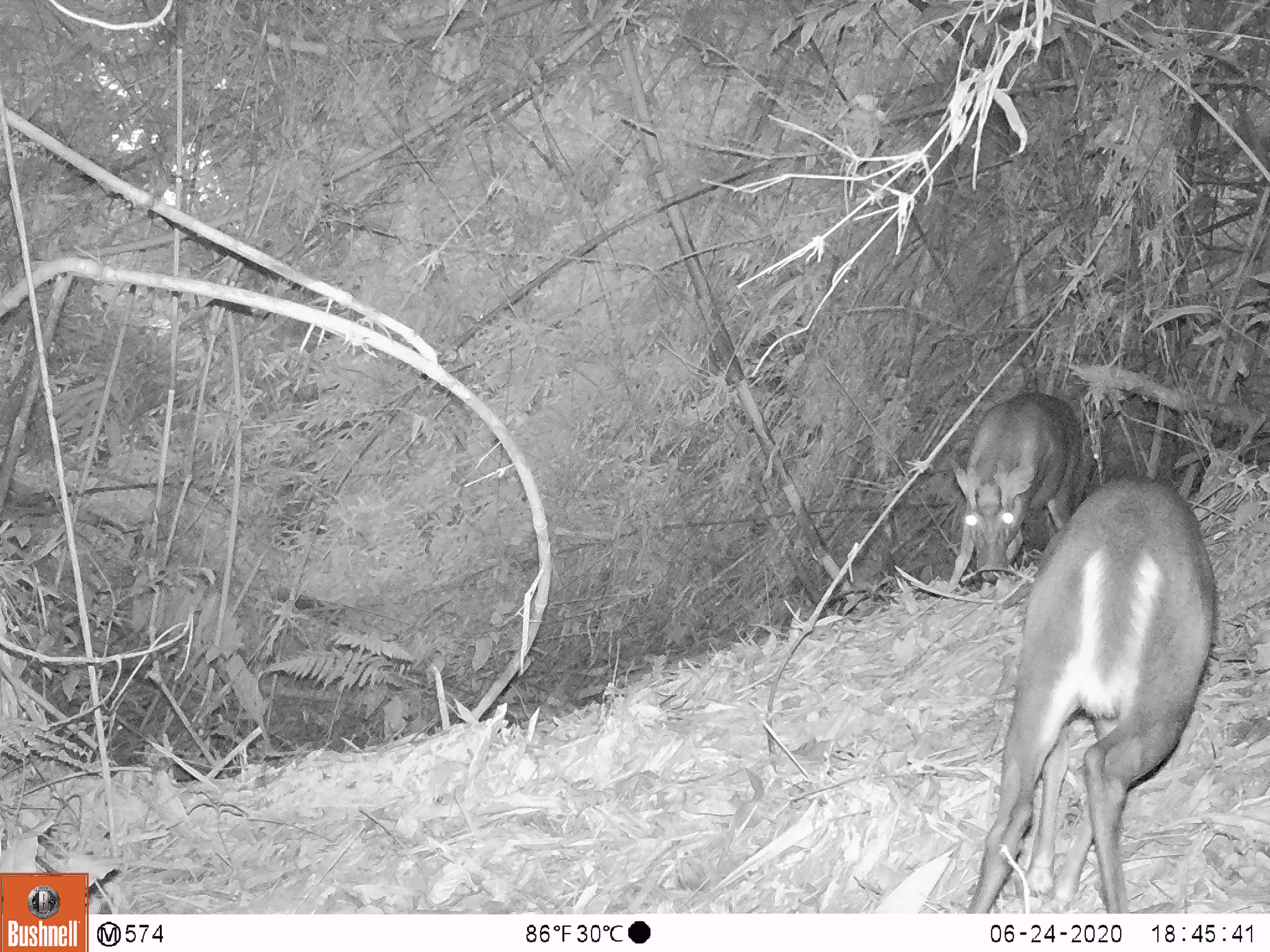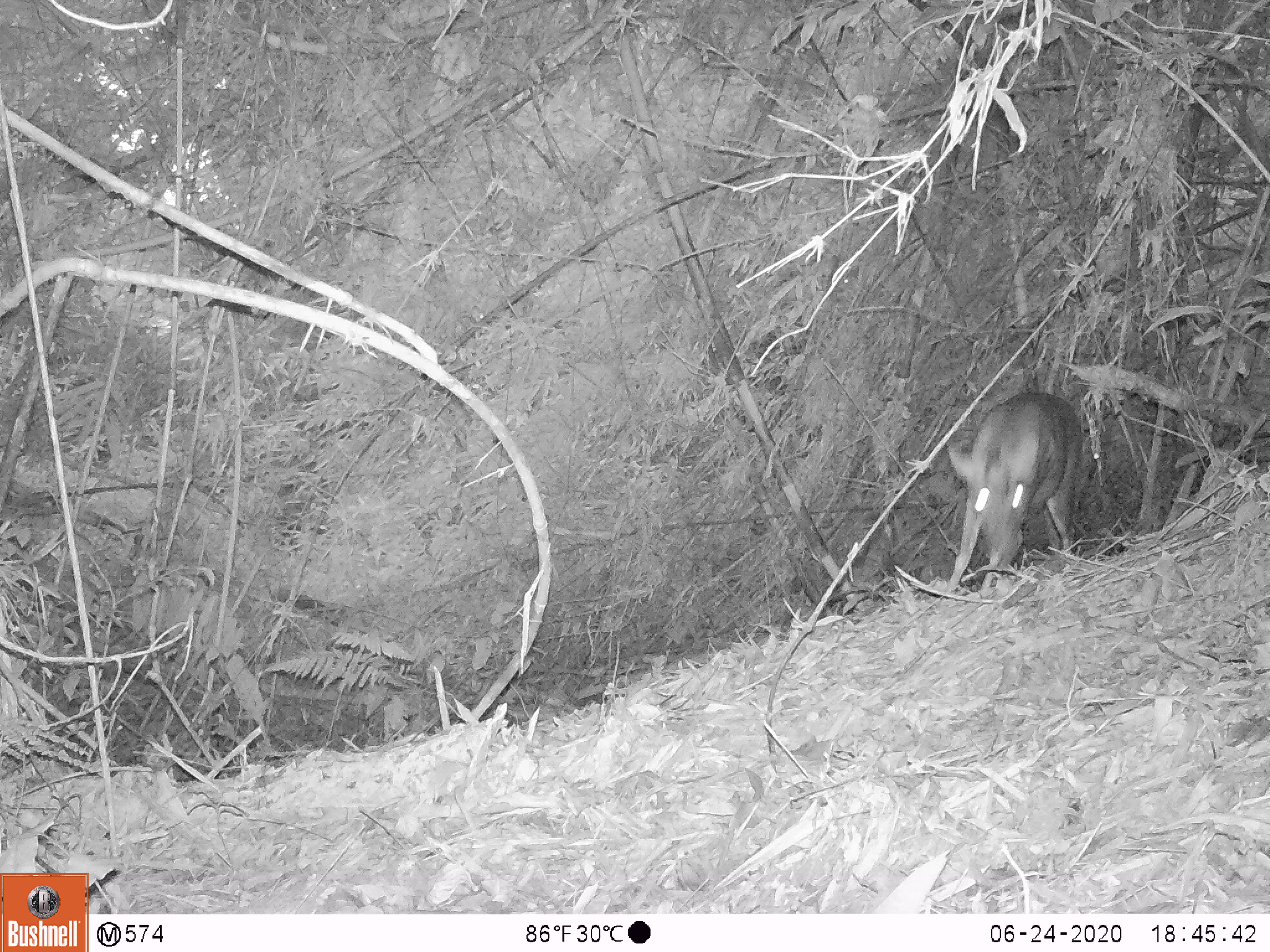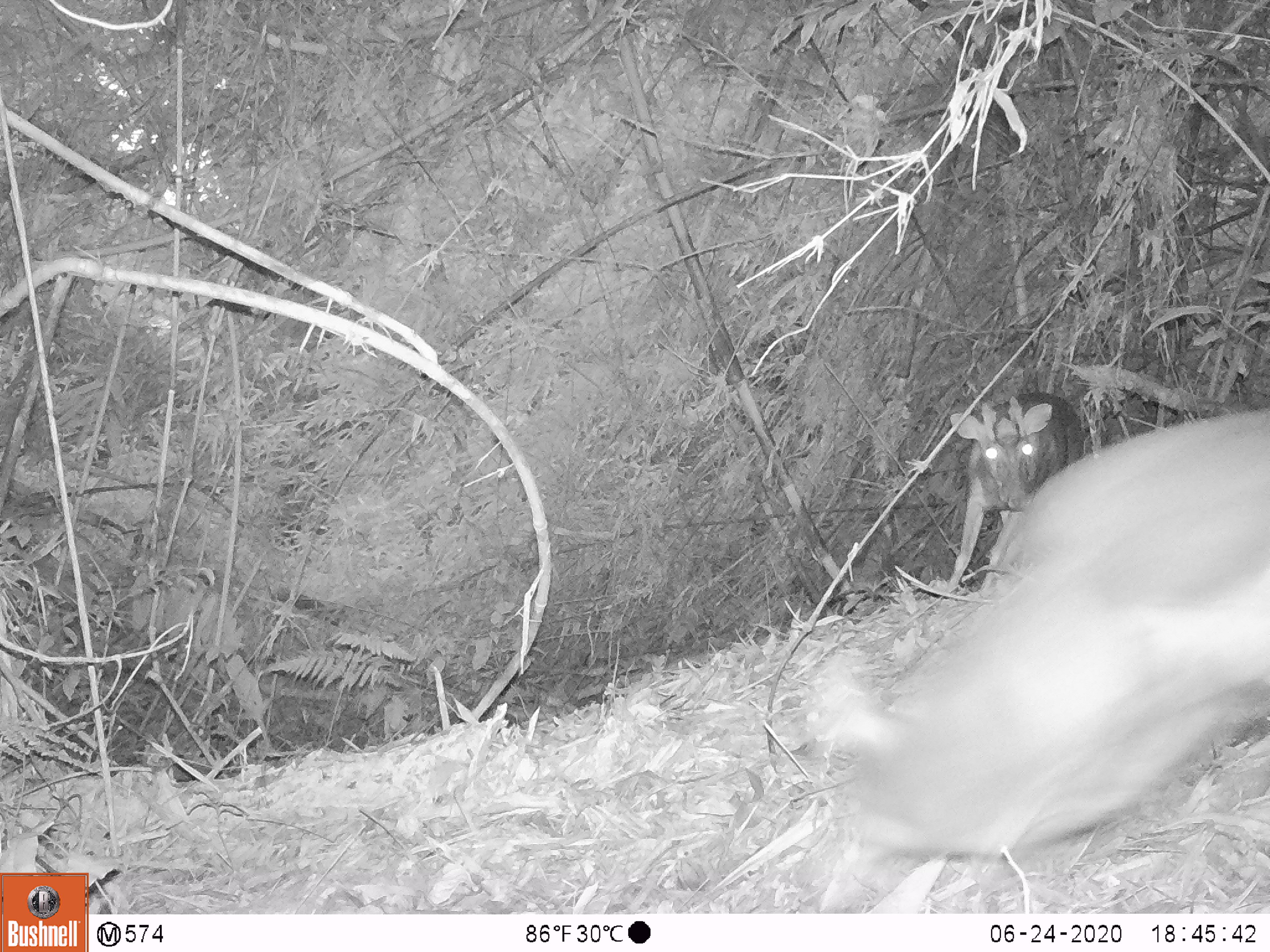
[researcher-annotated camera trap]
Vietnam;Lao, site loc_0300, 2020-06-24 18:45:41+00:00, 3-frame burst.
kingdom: Animalia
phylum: Chordata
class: Mammalia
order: Artiodactyla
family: Cervidae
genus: Muntiacus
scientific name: Muntiacus rooseveltorum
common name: roosevelt's muntjac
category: roosevelts muntjac group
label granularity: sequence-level